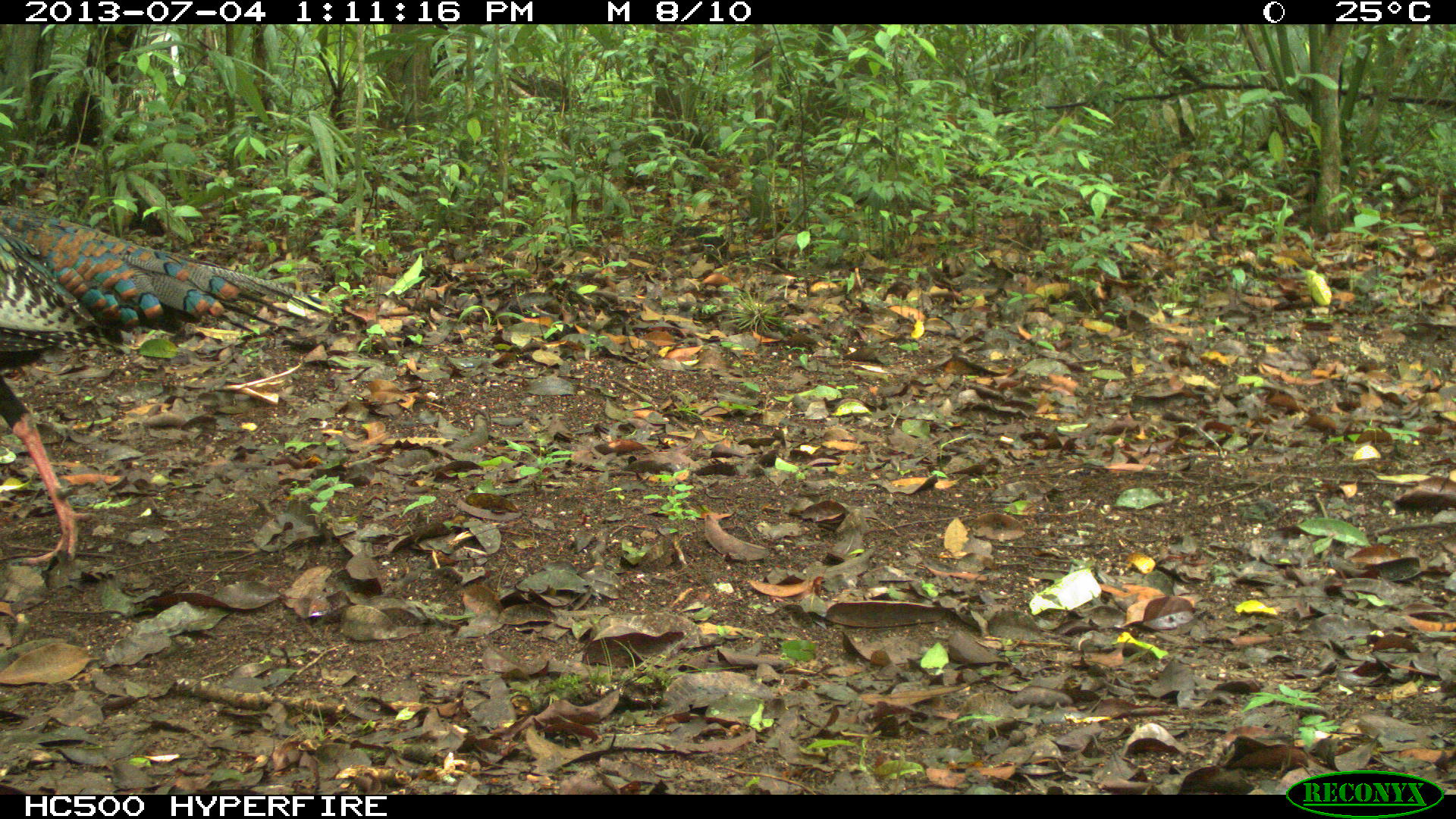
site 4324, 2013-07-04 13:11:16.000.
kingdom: Animalia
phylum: Chordata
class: Aves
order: Galliformes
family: Phasianidae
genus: Meleagris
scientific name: Meleagris ocellata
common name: ocellated turkey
Meleagris ocellata (ocellated turkey), count 1, sex female.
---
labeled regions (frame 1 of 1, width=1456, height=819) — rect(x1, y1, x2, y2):
meleagris ocellata: rect(0, 204, 335, 568)